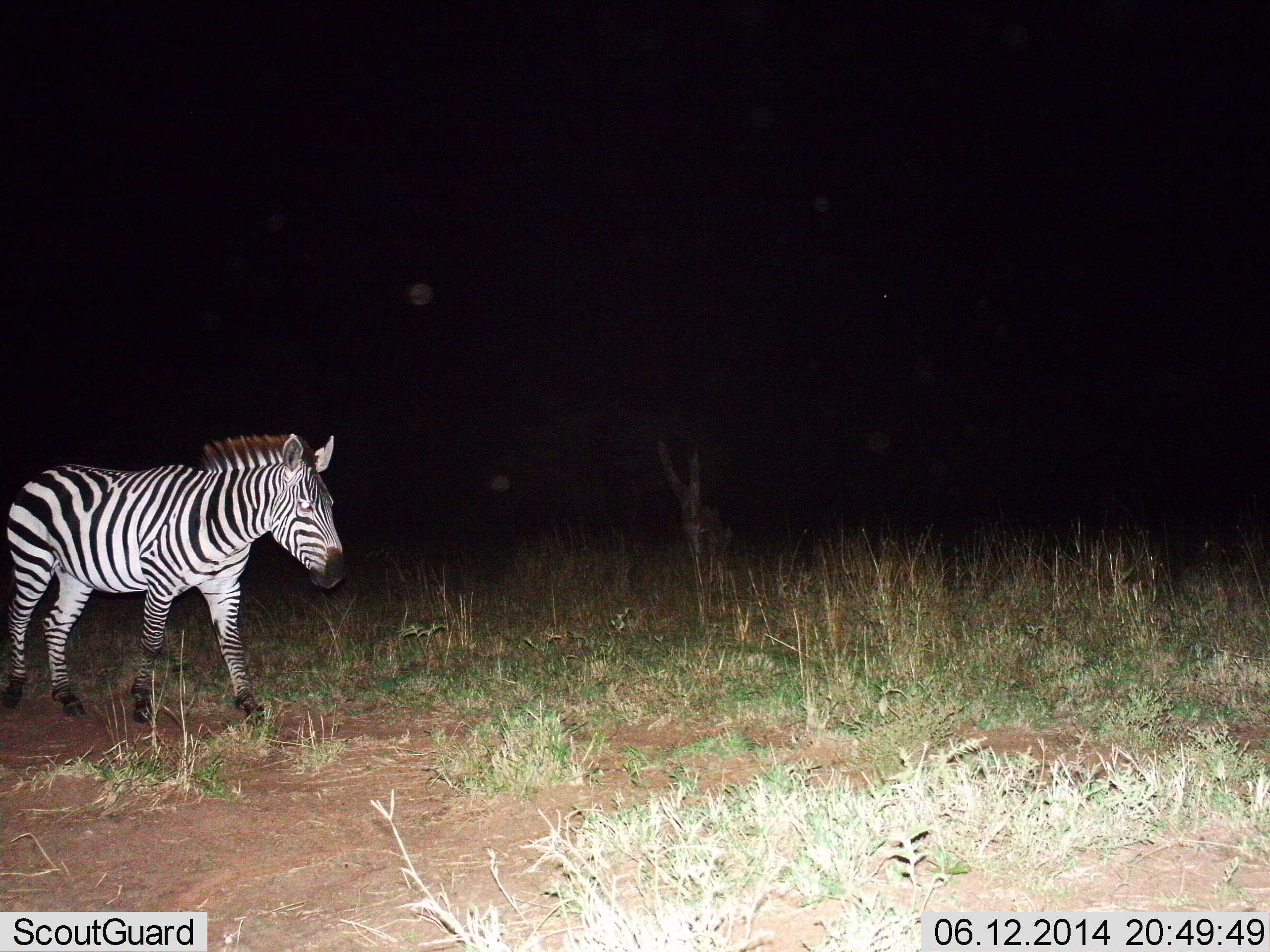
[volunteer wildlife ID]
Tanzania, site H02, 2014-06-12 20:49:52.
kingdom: Animalia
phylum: Chordata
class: Mammalia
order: Perissodactyla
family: Equidae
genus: Equus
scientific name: Equus quagga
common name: plains zebra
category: zebra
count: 1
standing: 20%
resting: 0%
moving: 80%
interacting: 0%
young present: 0%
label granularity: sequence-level